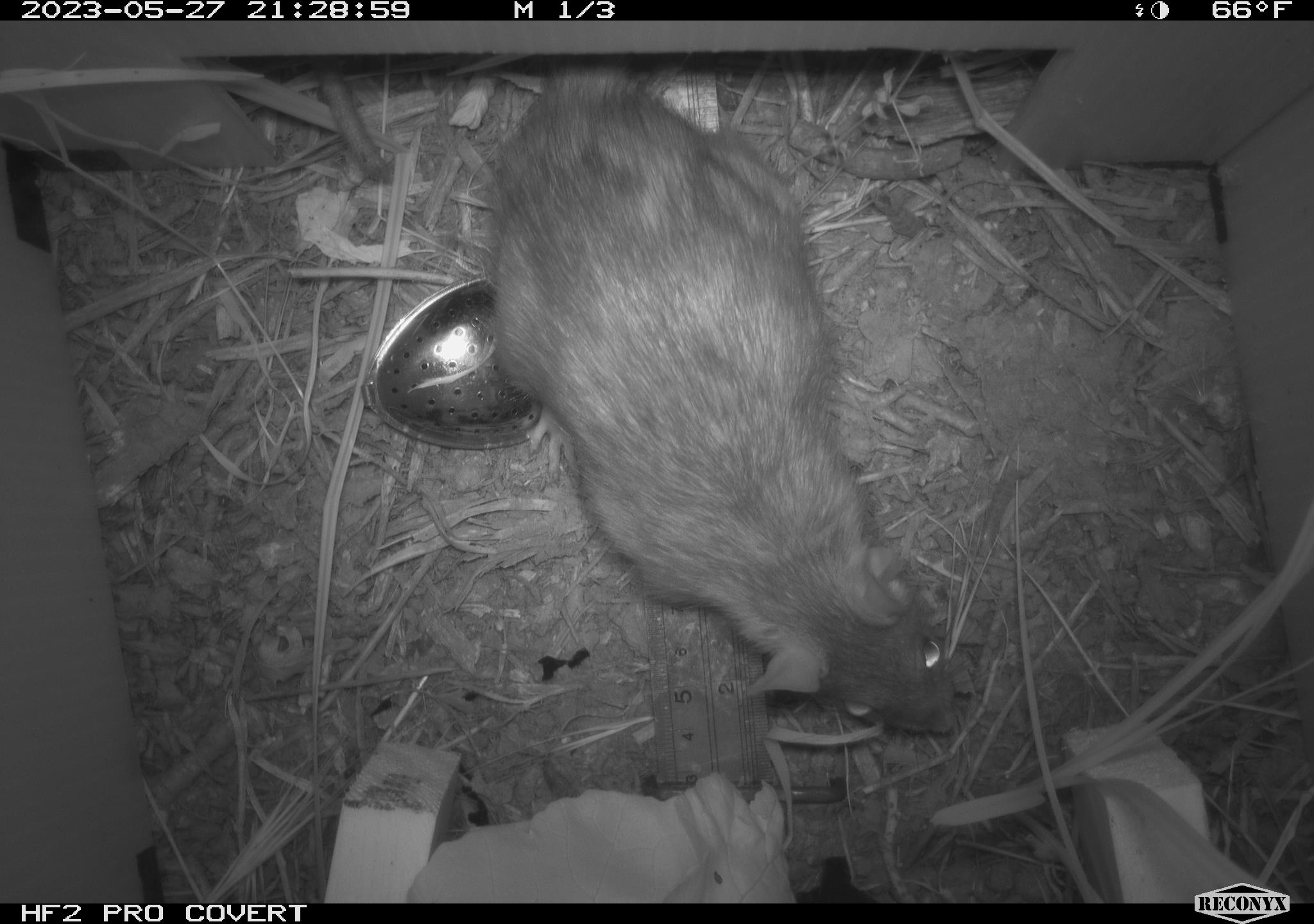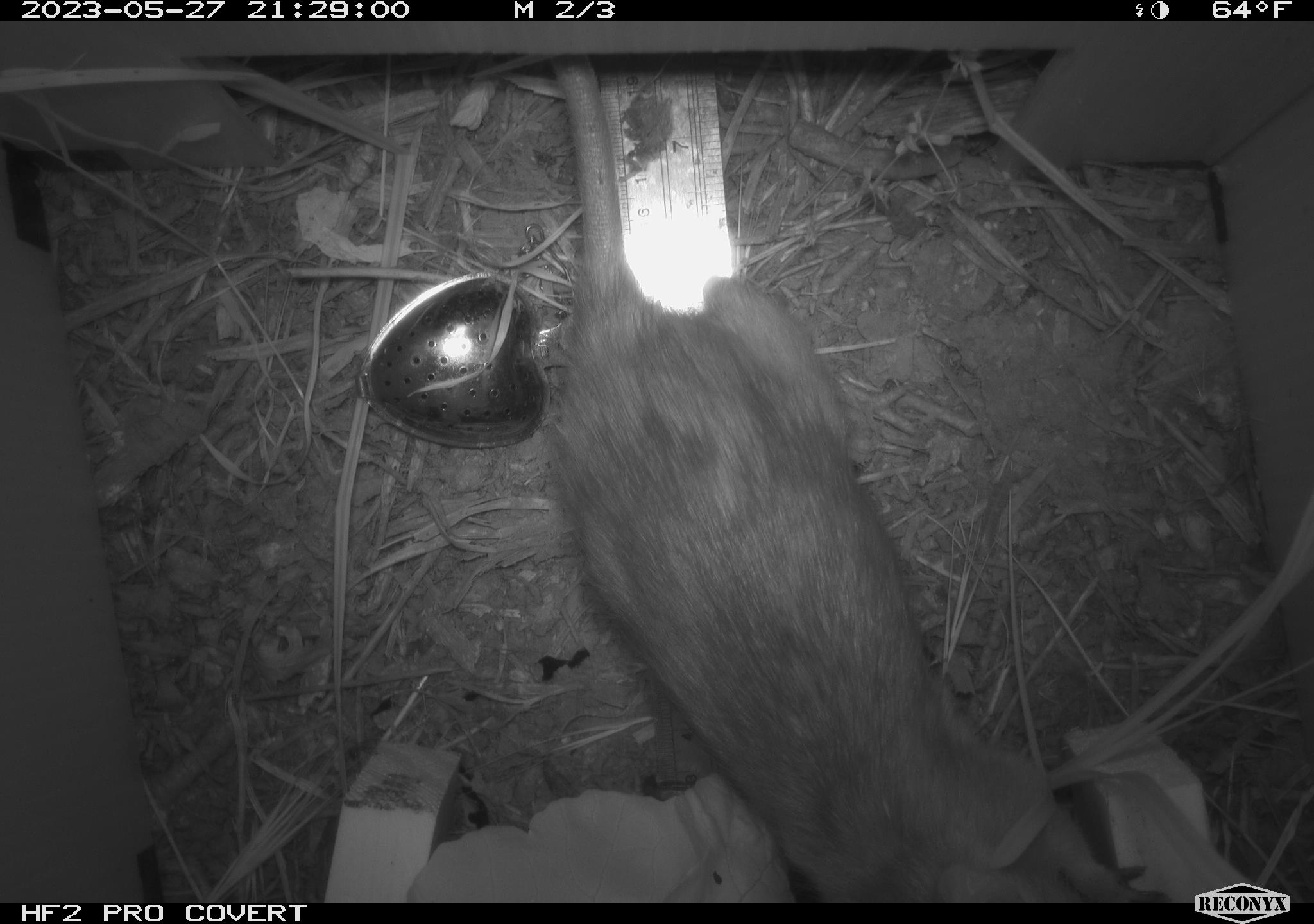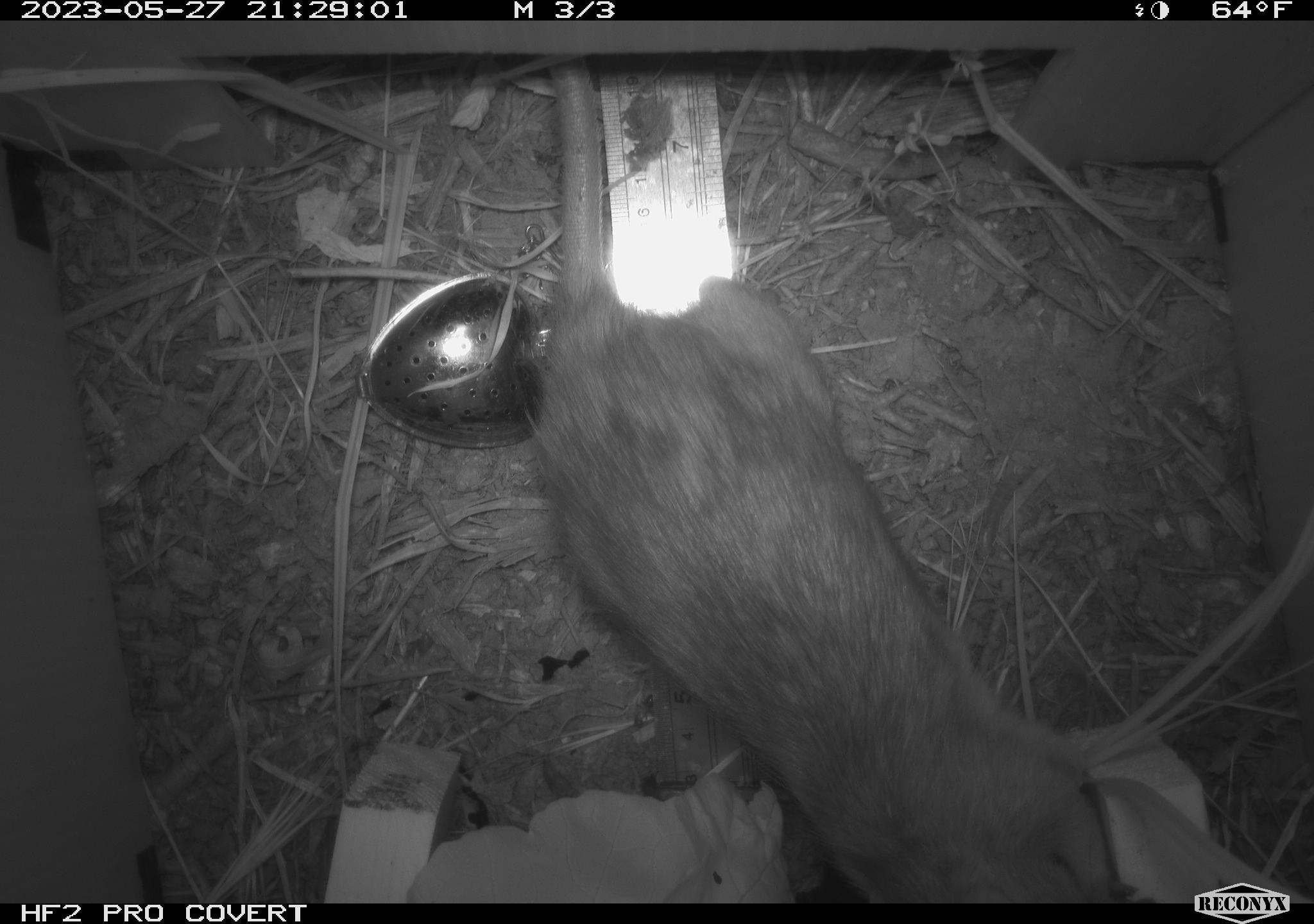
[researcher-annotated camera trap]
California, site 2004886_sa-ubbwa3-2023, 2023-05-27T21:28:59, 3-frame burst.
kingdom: Animalia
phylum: Chordata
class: Mammalia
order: Rodentia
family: Muridae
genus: Rattus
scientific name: Rattus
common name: rat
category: rattus species